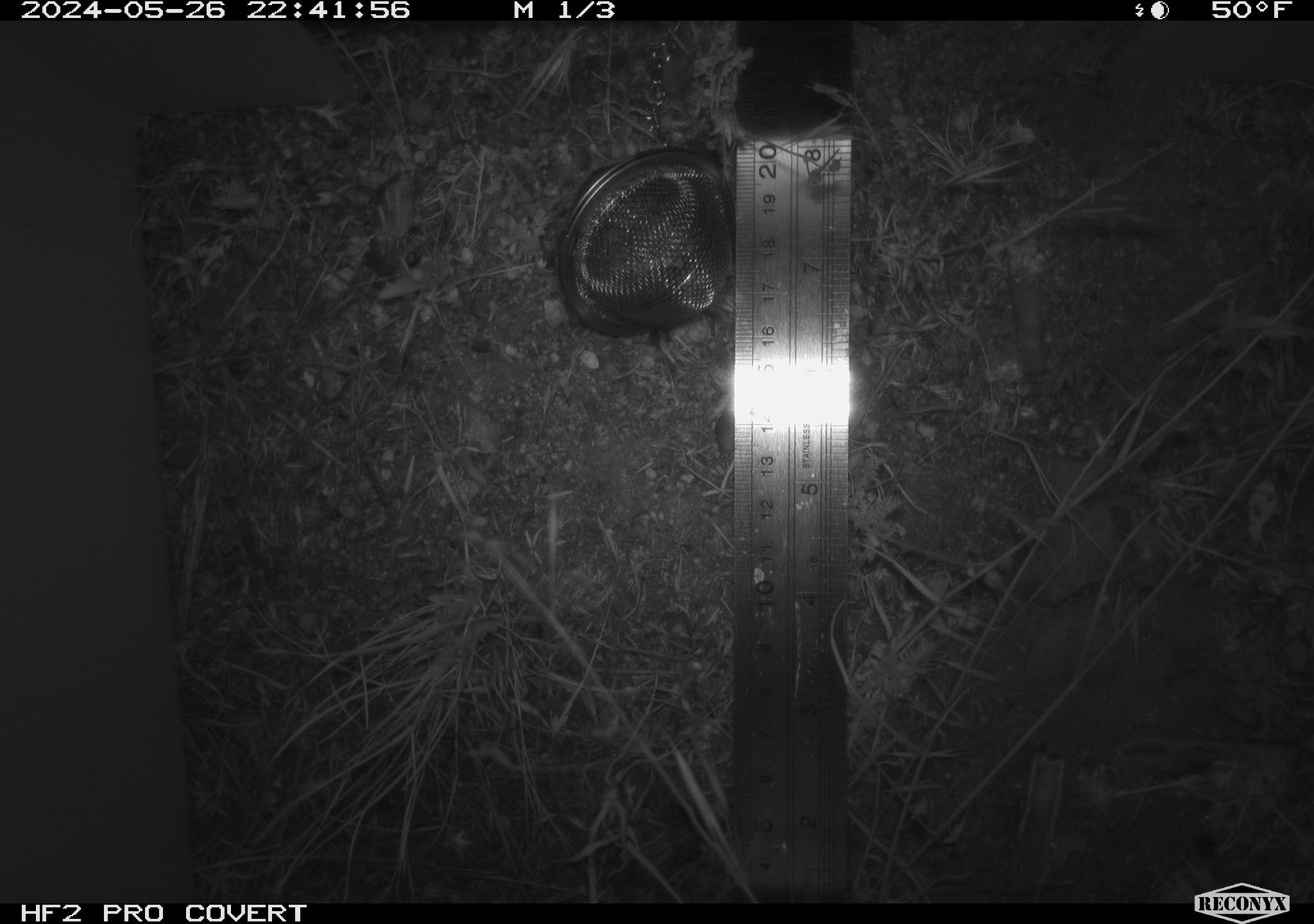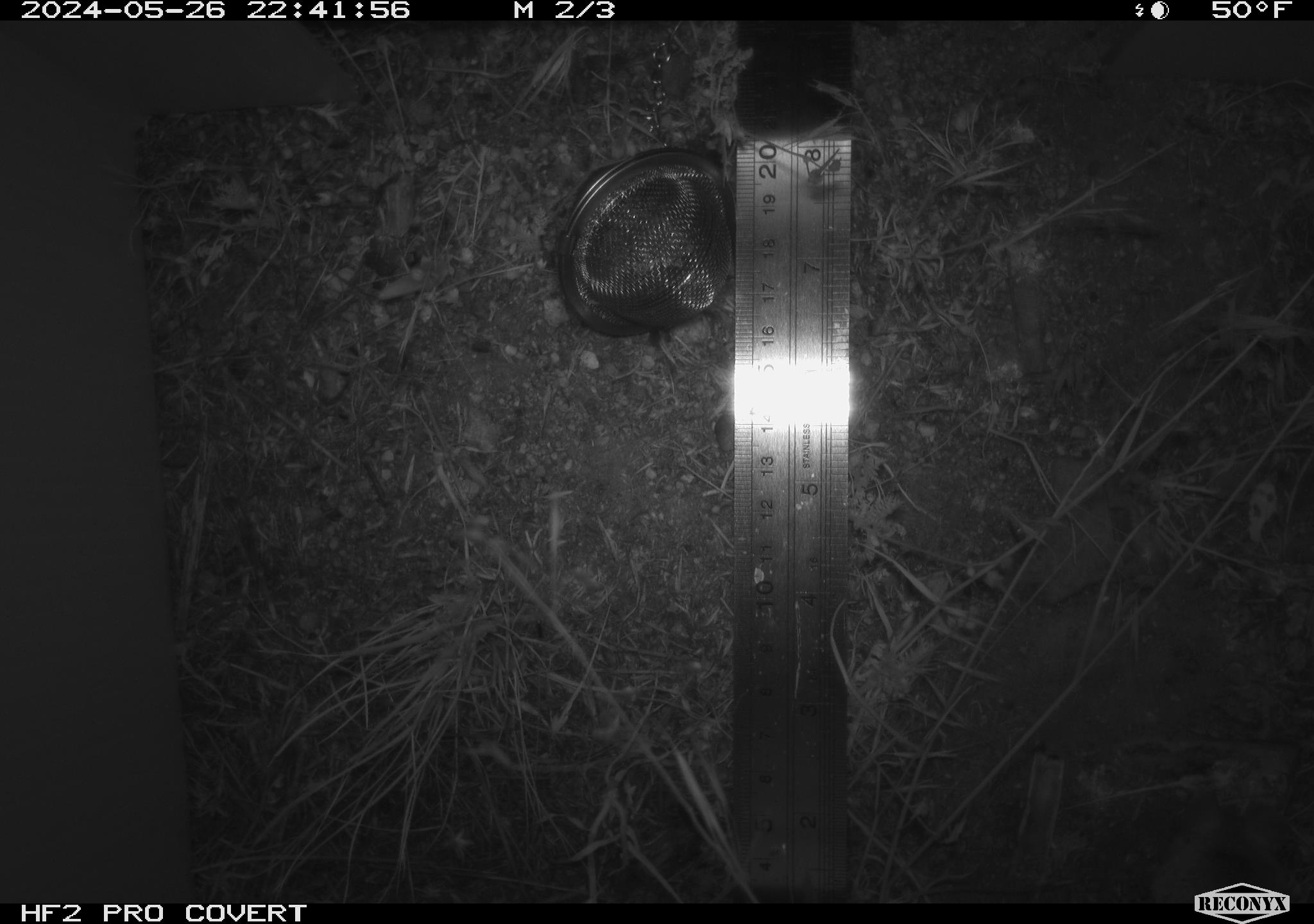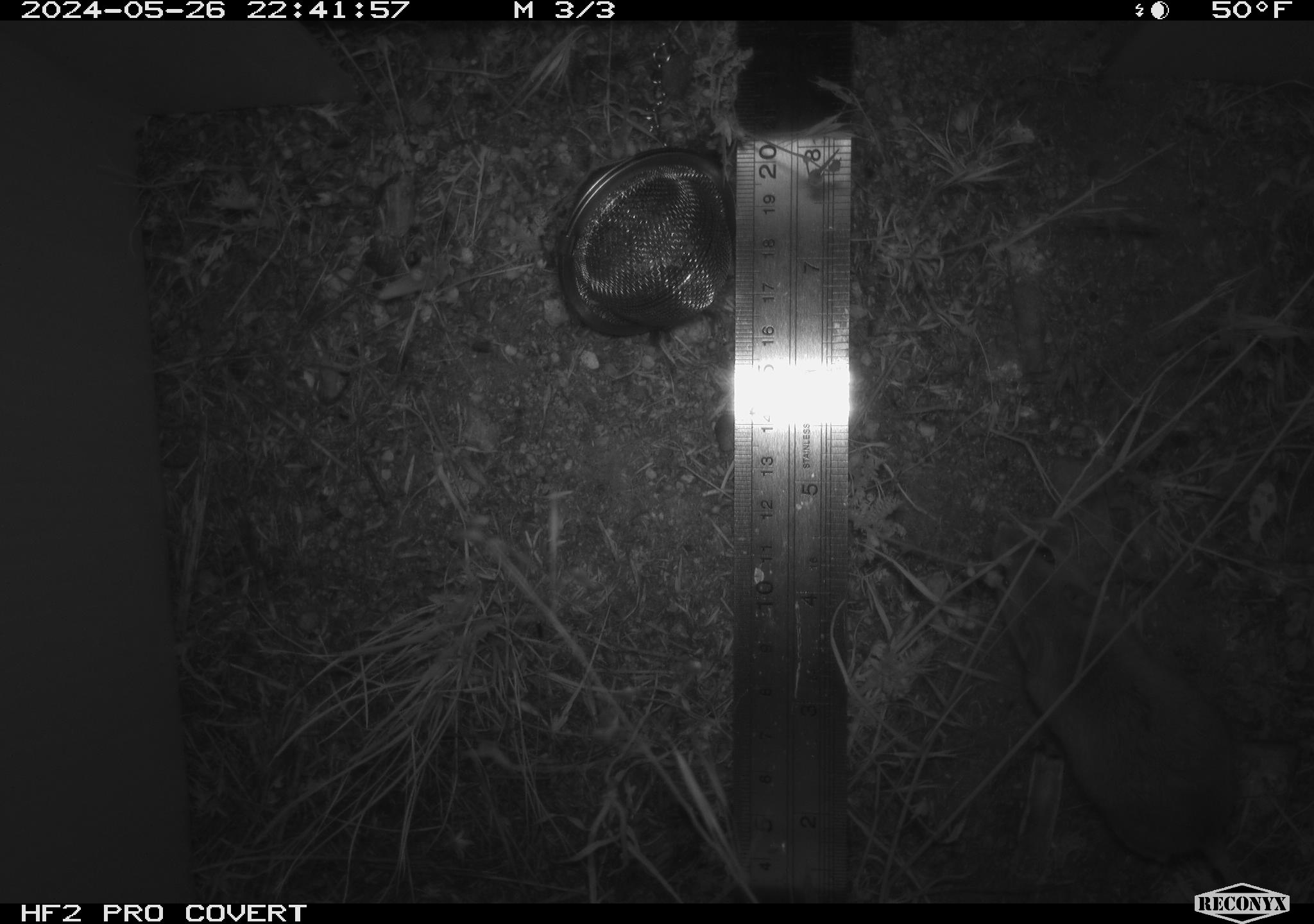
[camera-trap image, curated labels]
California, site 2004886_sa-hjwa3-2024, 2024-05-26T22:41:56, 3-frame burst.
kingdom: Animalia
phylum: Chordata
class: Mammalia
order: Rodentia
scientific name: Rodentia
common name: rodent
Rodent (Rodentia).